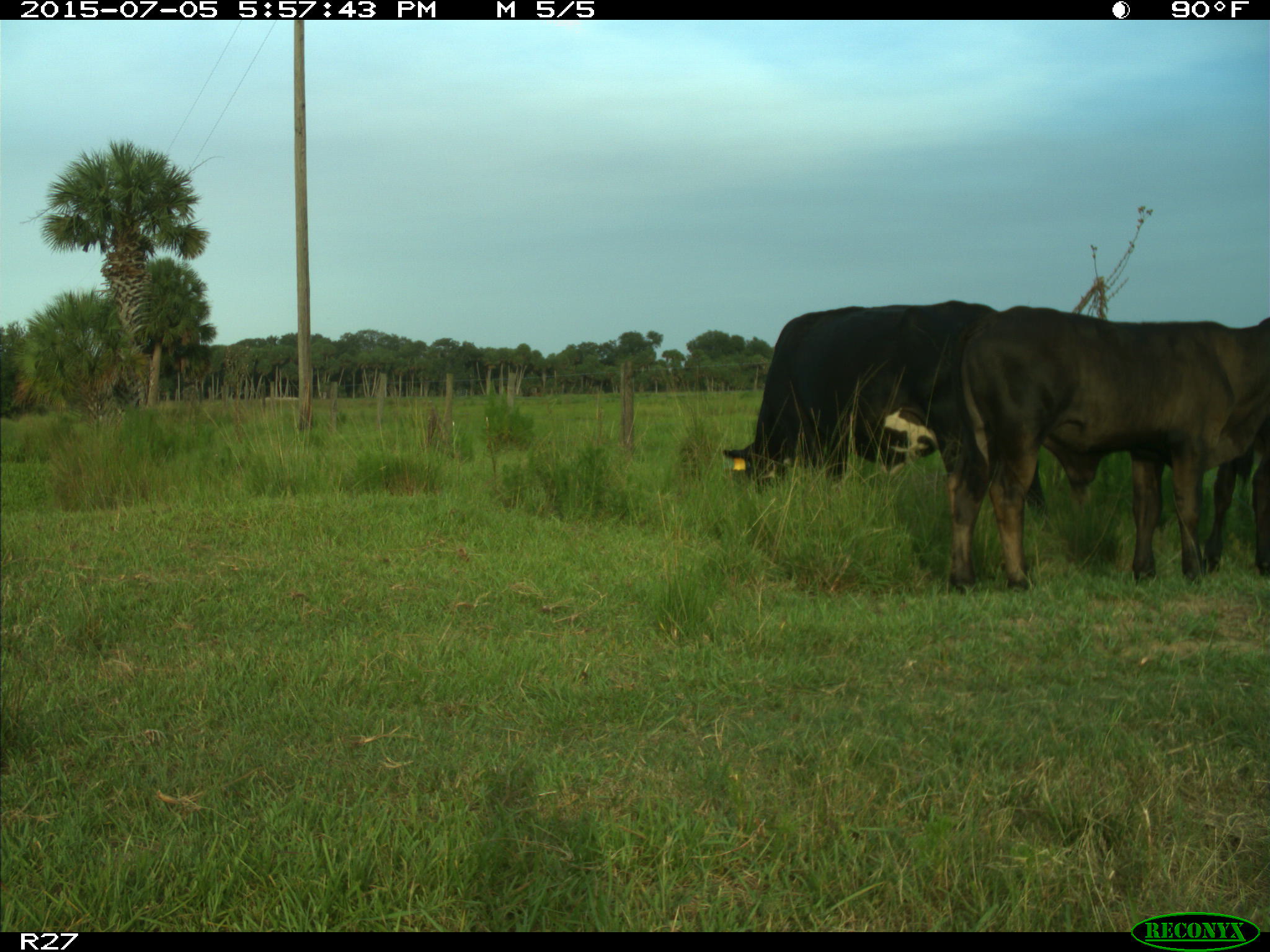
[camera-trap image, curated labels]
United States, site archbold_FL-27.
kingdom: Animalia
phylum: Chordata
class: Mammalia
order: Artiodactyla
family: Bovidae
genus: Bos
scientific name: Bos taurus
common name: domestic cow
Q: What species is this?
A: Bos taurus (domestic cow).